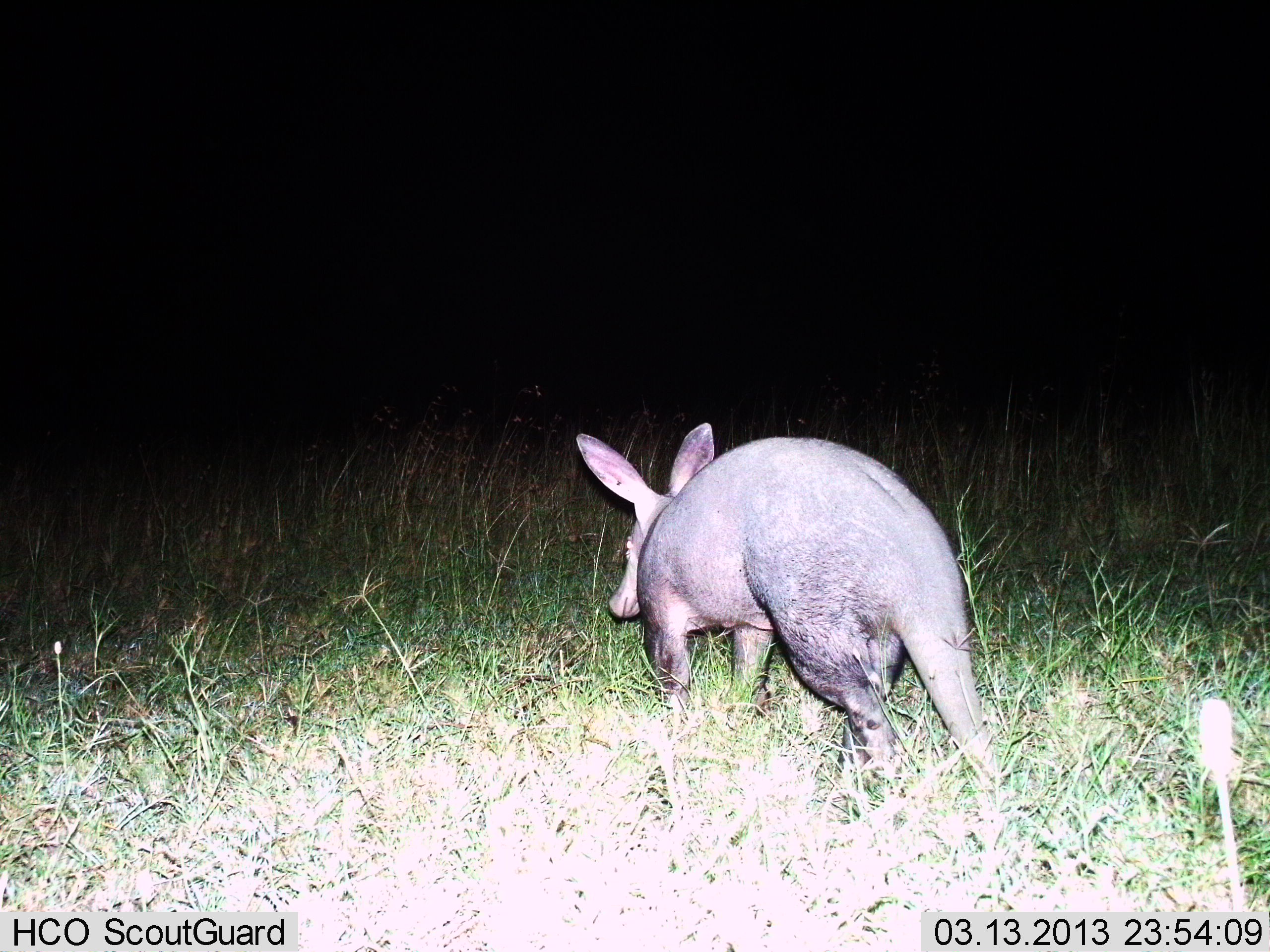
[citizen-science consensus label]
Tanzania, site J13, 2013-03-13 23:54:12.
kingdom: Animalia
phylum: Chordata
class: Mammalia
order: Tubulidentata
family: Orycteropodidae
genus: Orycteropus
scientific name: Orycteropus afer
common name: aardvark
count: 1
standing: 4%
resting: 4%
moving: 88%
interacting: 4%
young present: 0%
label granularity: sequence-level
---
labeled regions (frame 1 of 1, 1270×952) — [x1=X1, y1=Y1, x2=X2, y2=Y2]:
animal: [x1=576, y1=422, x2=1003, y2=795]